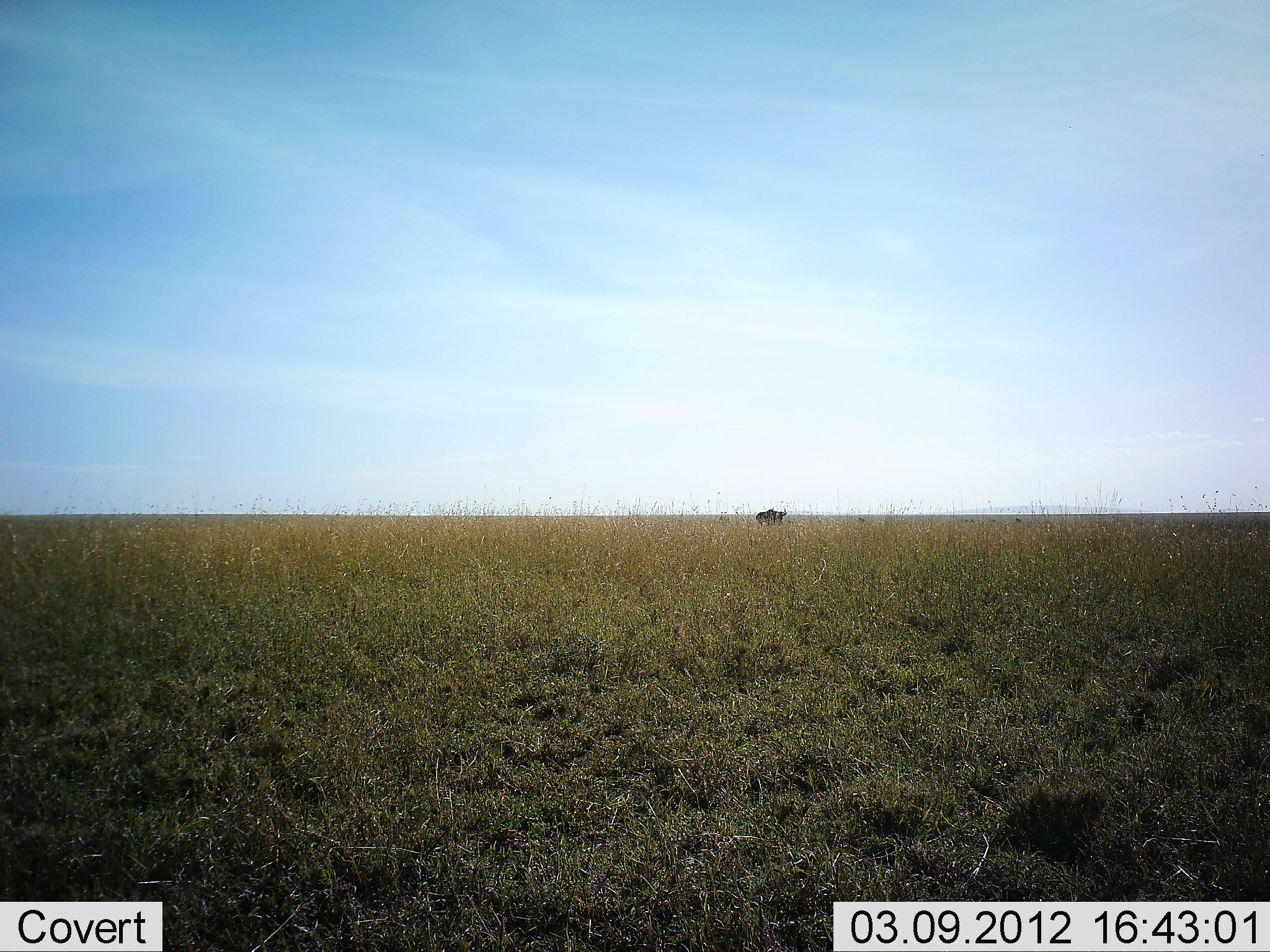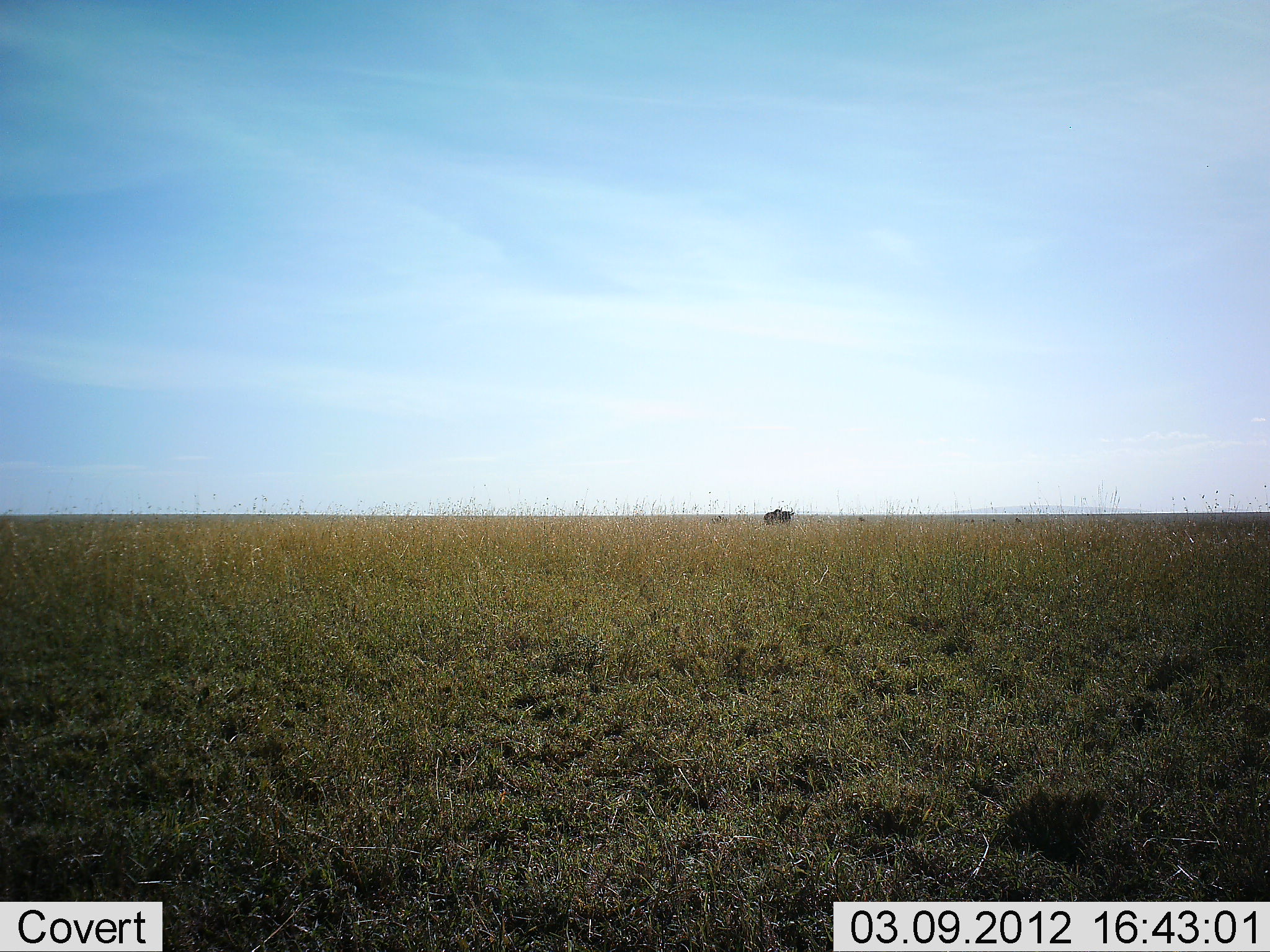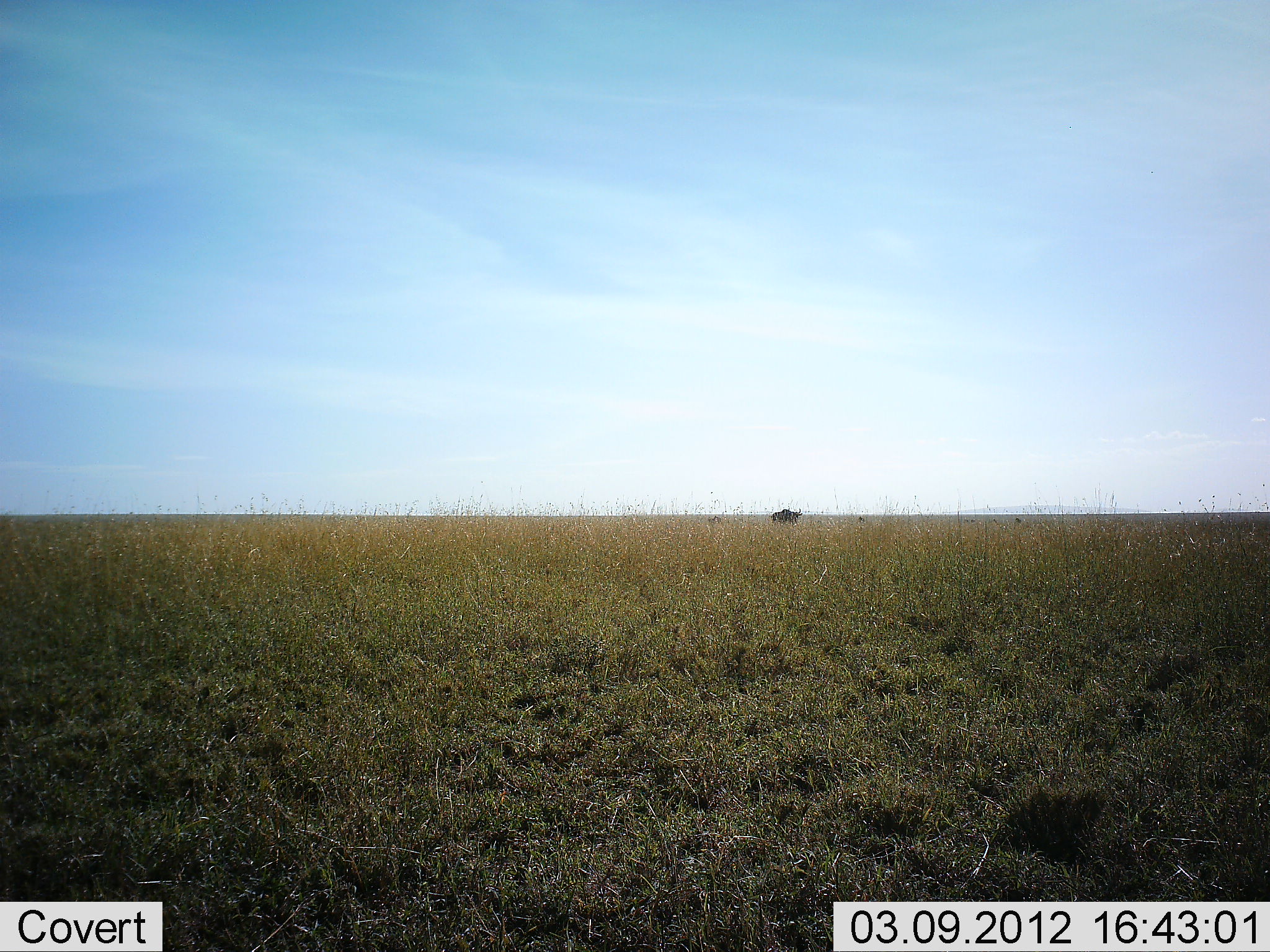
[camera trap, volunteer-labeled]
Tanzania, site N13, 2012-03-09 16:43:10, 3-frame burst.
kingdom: Animalia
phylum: Chordata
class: Mammalia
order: Artiodactyla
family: Bovidae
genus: Connochaetes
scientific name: Connochaetes taurinus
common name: blue wildebeest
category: wildebeest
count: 1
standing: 13%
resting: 0%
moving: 87%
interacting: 0%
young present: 7%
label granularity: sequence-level